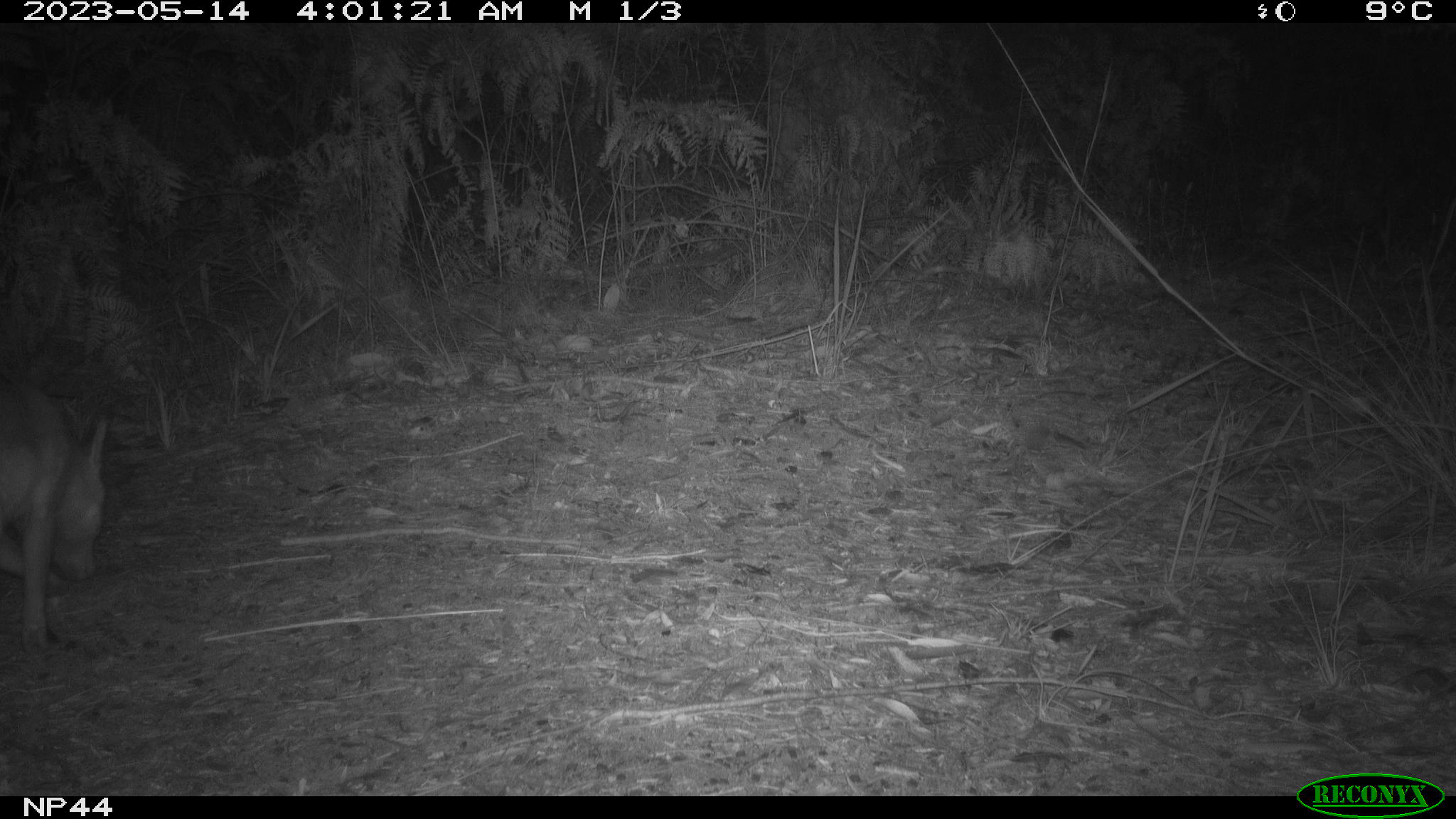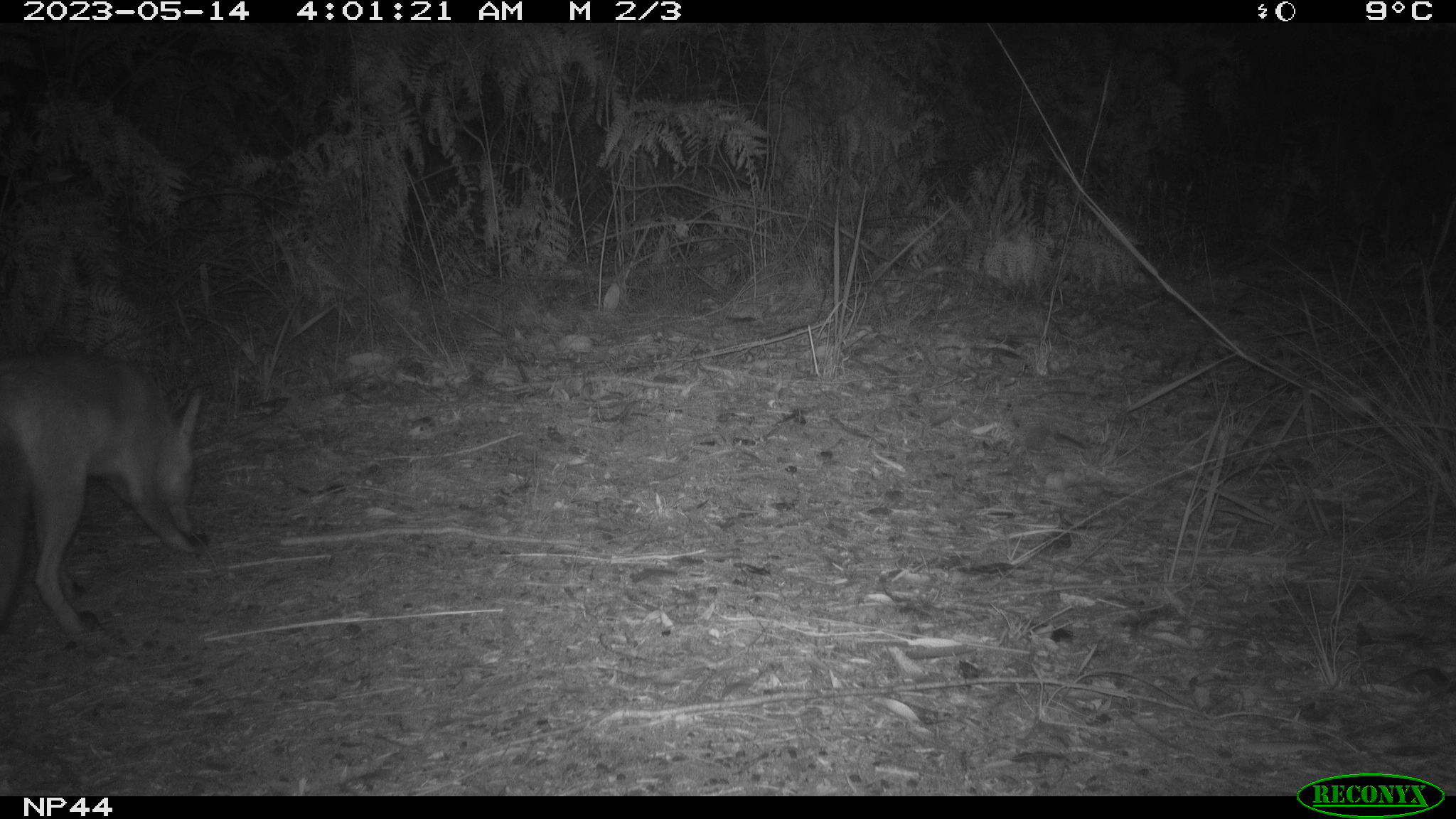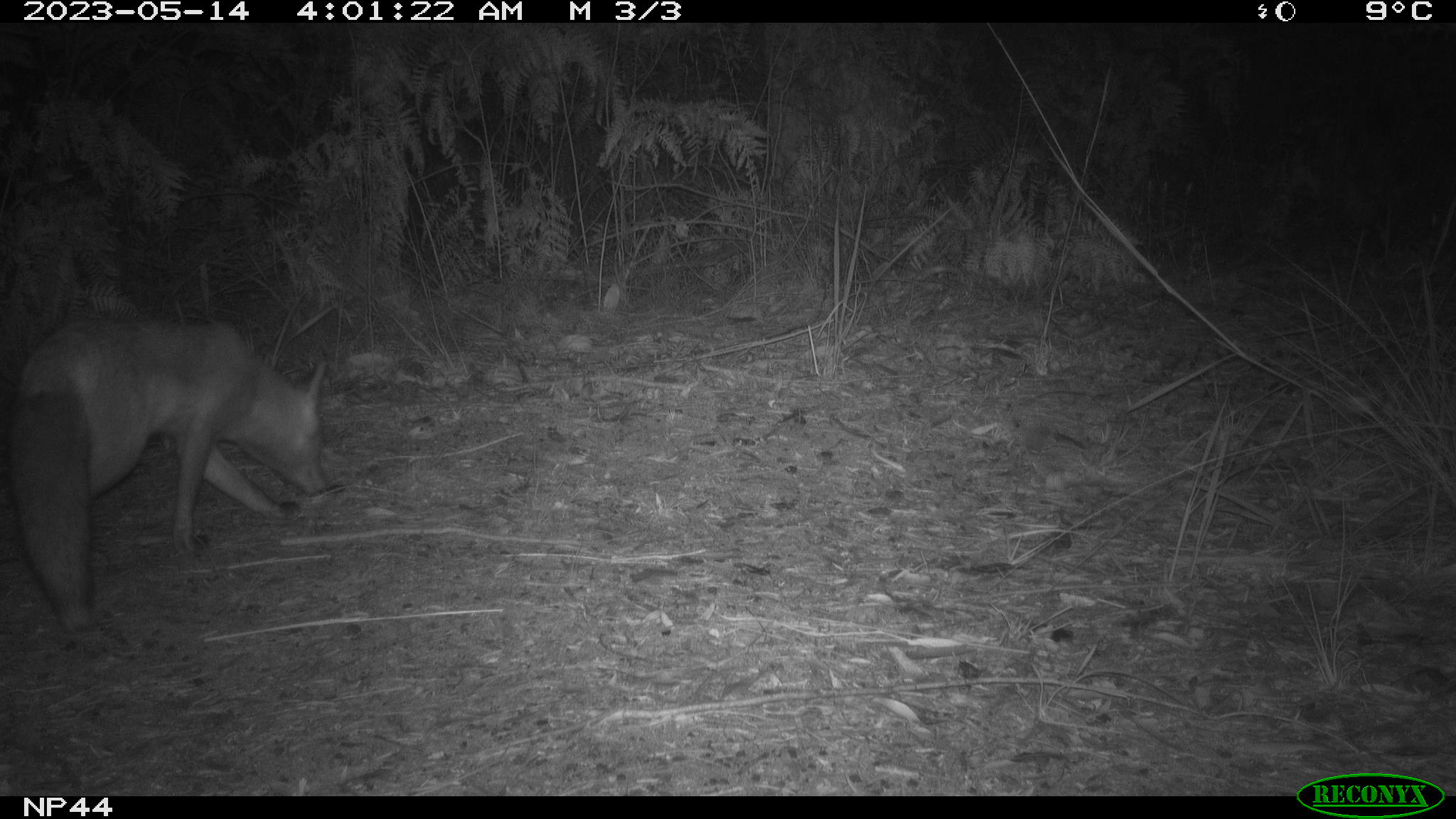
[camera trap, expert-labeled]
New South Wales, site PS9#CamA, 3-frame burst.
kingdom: Animalia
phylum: Chordata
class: Mammalia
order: Carnivora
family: Canidae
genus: Vulpes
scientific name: Vulpes vulpes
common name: red fox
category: fox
Fox (red fox) (Vulpes vulpes).